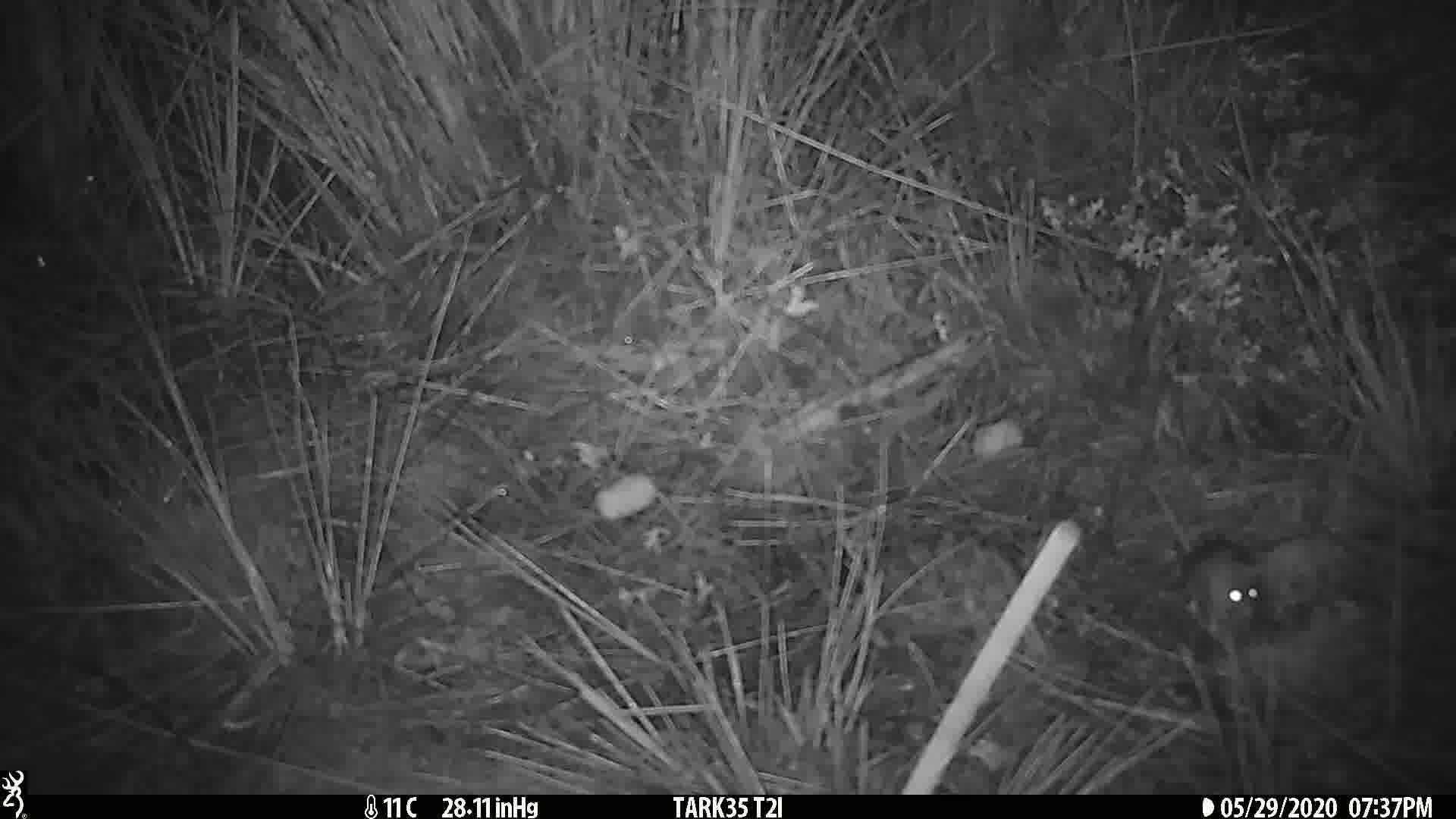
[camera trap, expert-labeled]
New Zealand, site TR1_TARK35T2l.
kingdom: Animalia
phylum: Chordata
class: Mammalia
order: Rodentia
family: Muridae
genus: Mus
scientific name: Mus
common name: mouse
Mouse (Mus).